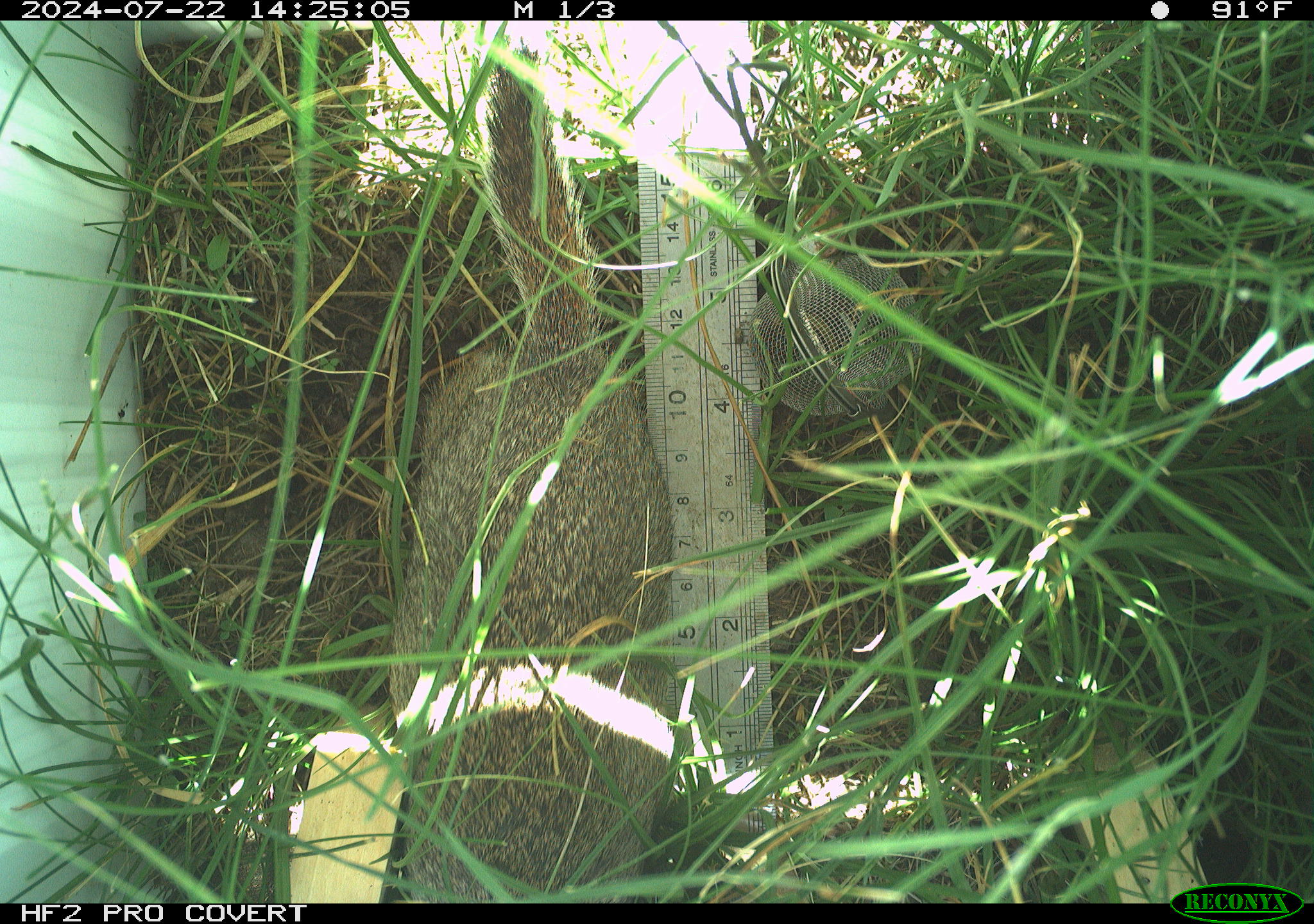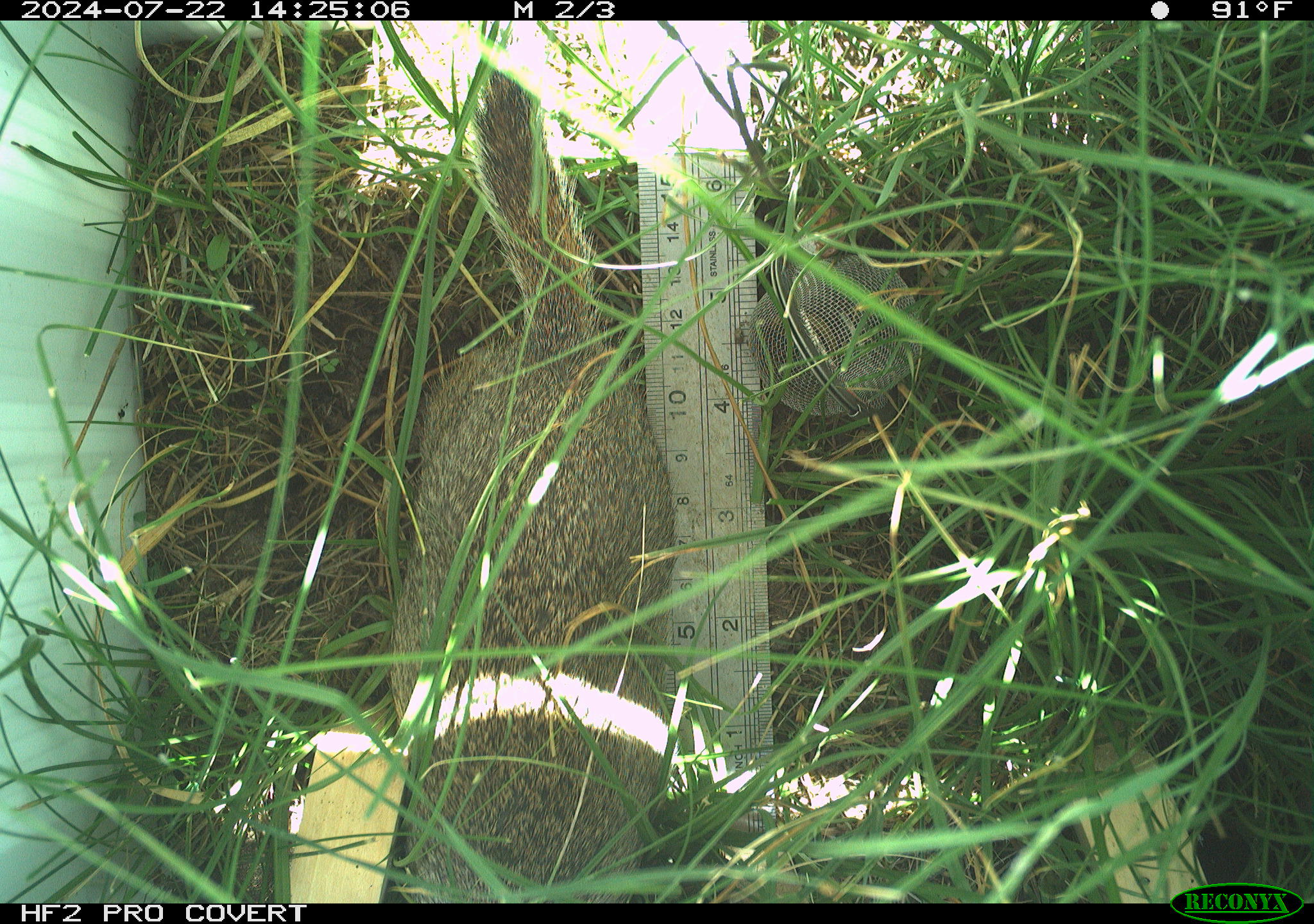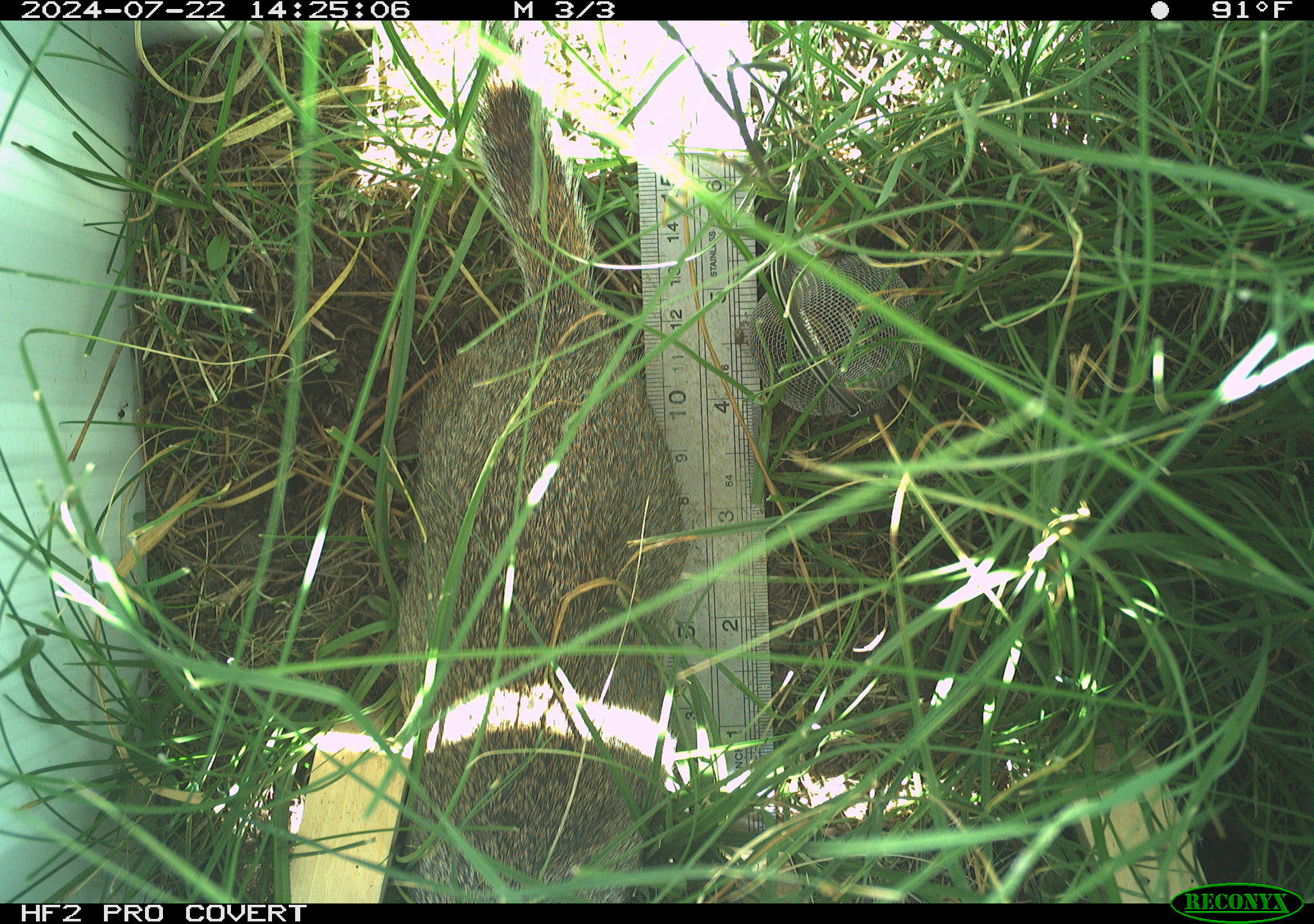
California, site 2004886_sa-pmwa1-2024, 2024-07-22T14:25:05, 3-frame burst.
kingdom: Animalia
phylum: Chordata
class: Mammalia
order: Rodentia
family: Sciuridae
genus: Urocitellus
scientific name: Urocitellus beldingi beldingi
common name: belding's ground squirrel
Belding's ground squirrel (Urocitellus beldingi beldingi).